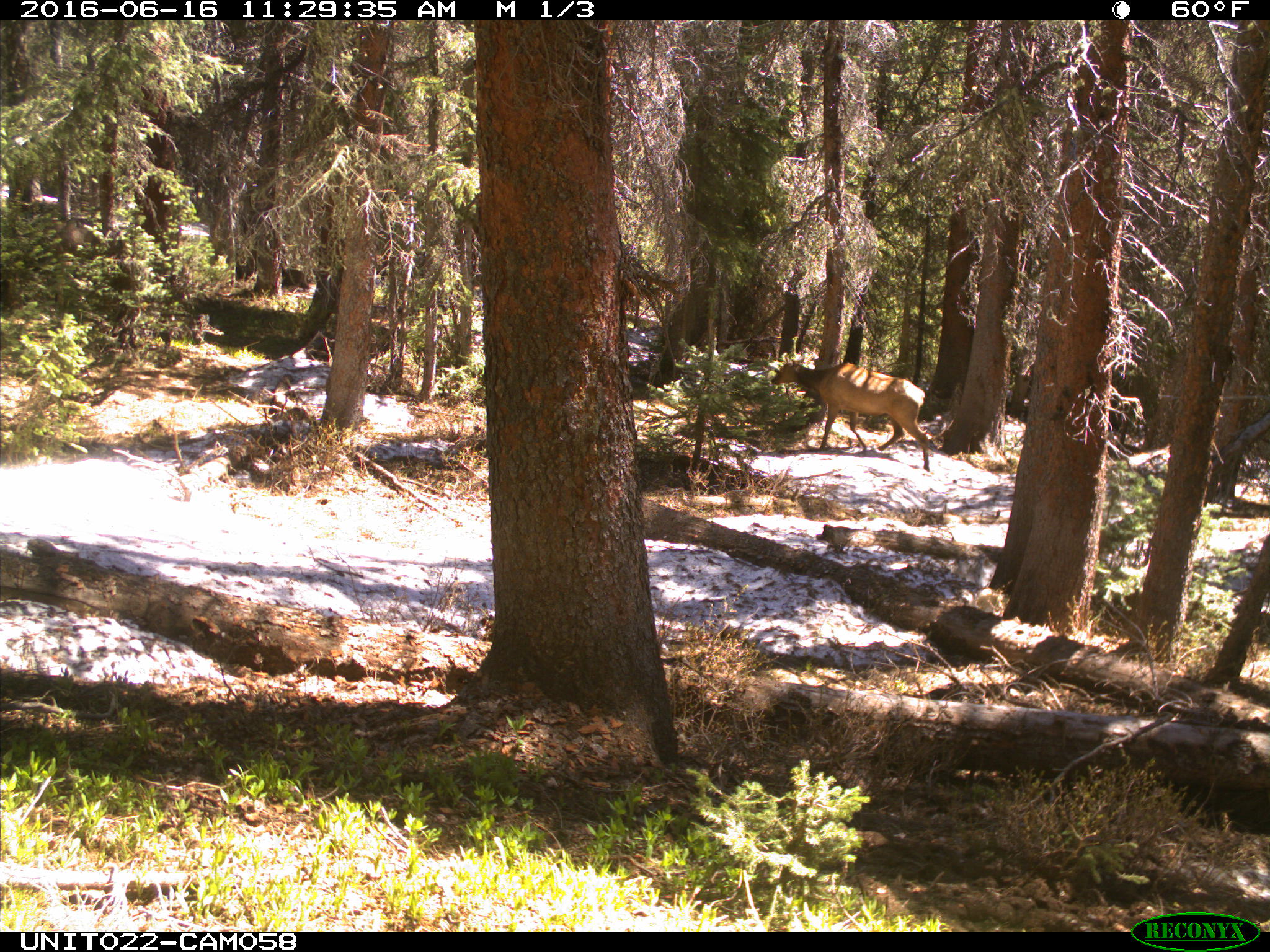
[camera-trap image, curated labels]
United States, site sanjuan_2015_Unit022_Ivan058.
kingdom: Animalia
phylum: Chordata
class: Mammalia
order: Artiodactyla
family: Cervidae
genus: Cervus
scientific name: Cervus elaphus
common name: red deer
Cervus elaphus (red deer).